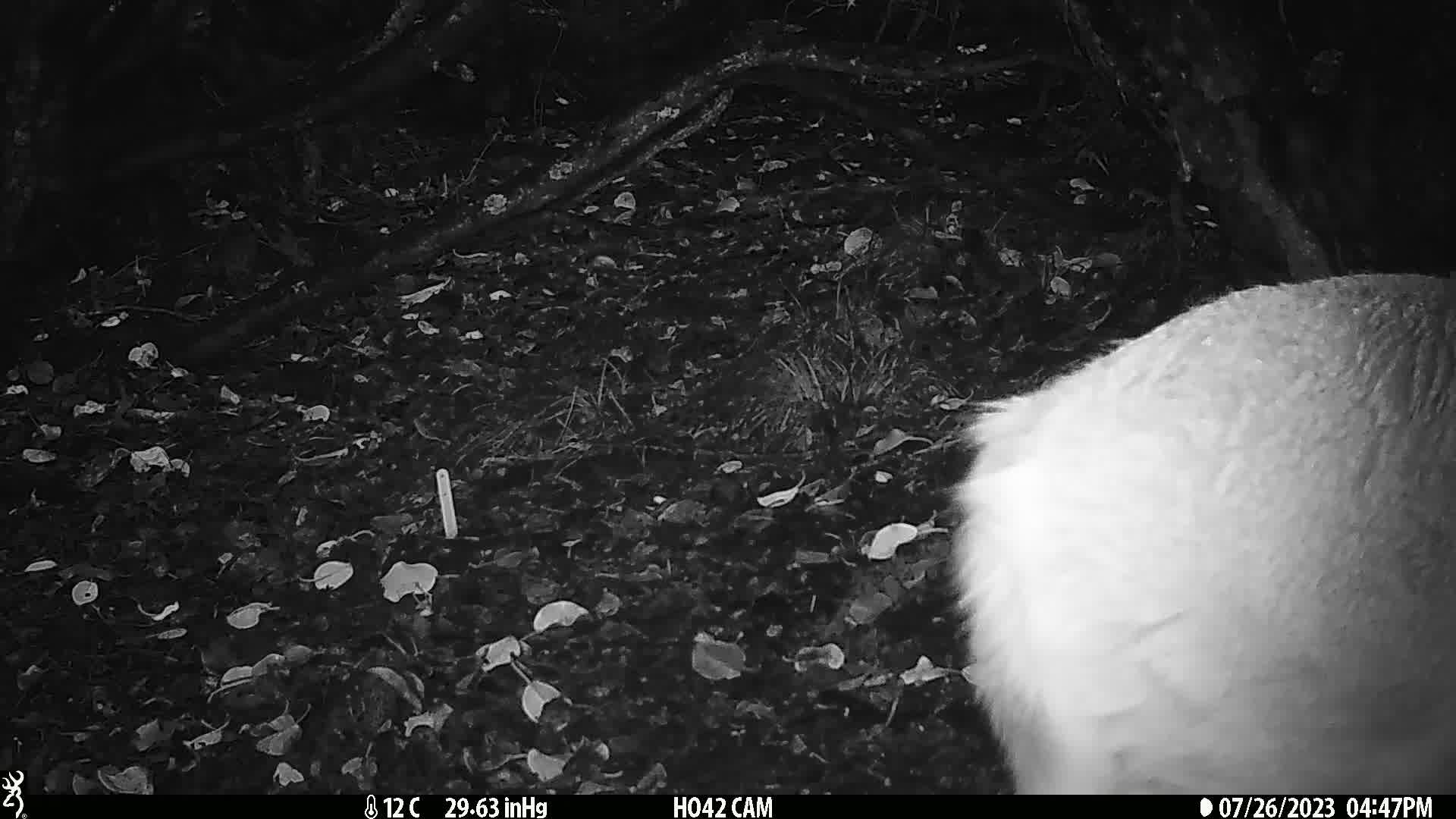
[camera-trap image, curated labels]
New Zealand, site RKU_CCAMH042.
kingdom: Animalia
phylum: Chordata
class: Mammalia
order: Artiodactyla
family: Cervidae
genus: Odocoileus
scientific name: Odocoileus virginianus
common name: white-tailed deer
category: white tailed deer